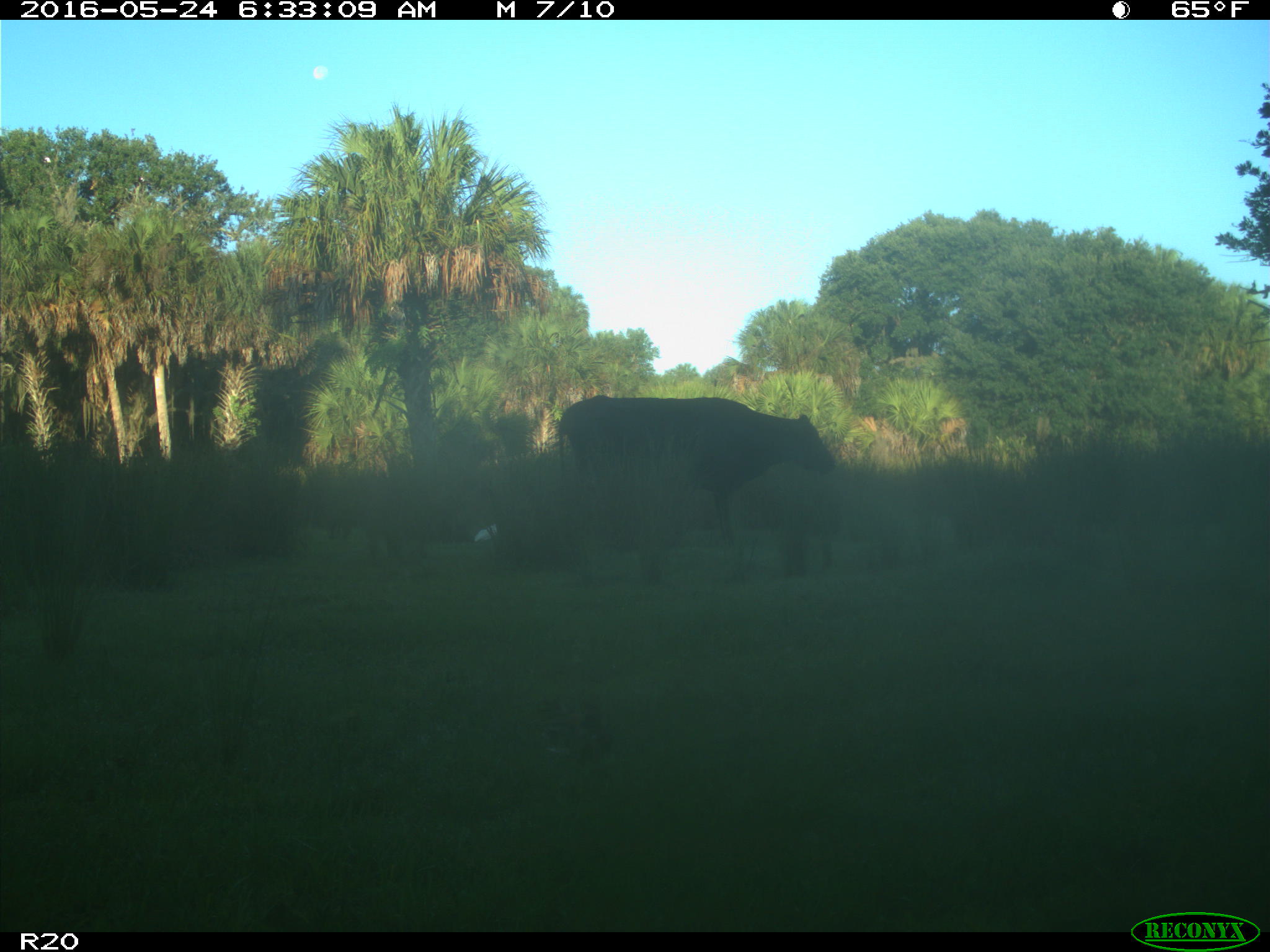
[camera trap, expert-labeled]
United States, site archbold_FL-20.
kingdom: Animalia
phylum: Chordata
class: Mammalia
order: Artiodactyla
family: Bovidae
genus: Bos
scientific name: Bos taurus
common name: domestic cow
Bos taurus (domestic cow).